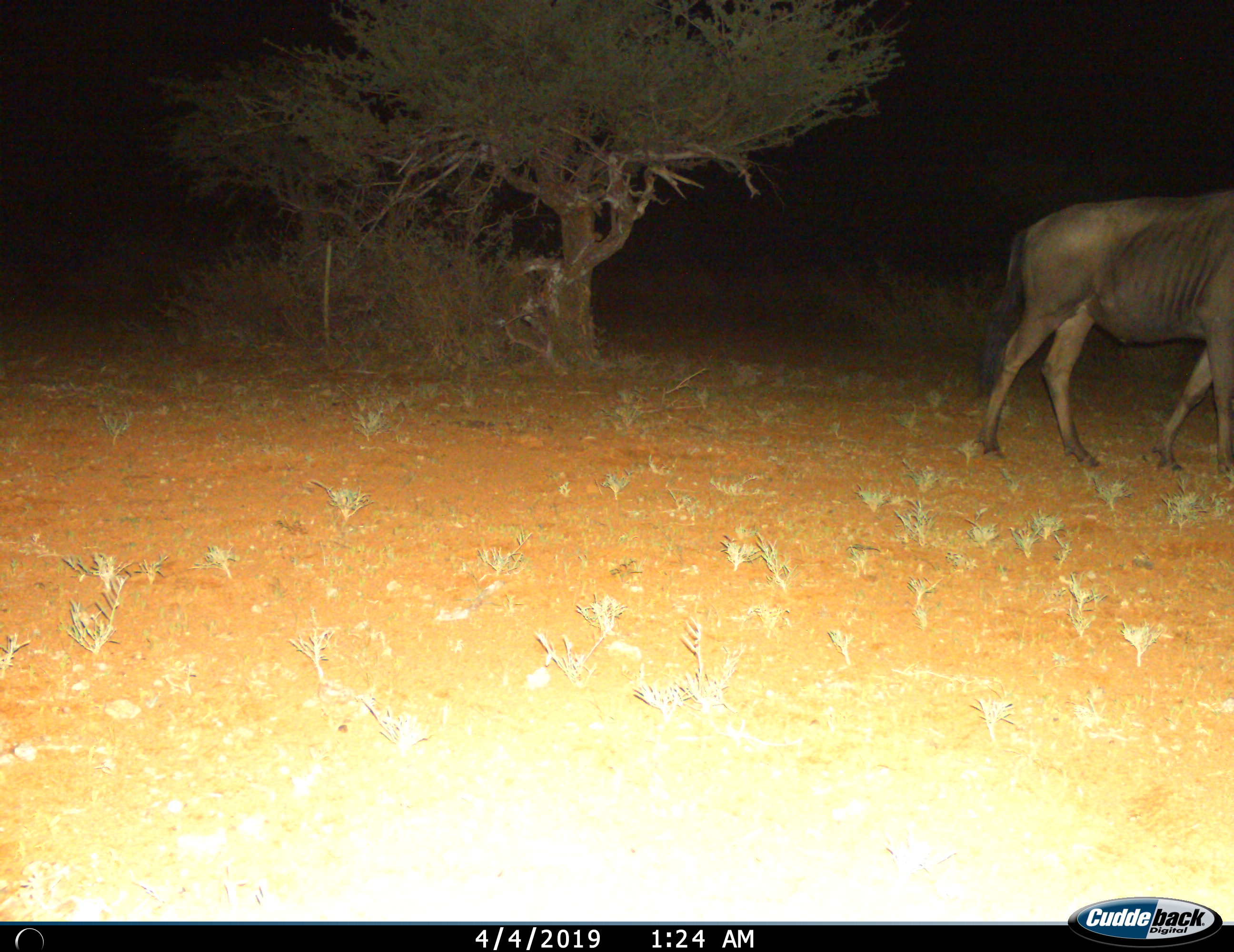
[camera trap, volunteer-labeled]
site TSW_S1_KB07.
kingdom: Animalia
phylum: Chordata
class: Mammalia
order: Artiodactyla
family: Bovidae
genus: Connochaetes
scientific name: Connochaetes taurinus taurinus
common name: blue wildebeest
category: wildebeestblue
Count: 1.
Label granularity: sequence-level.